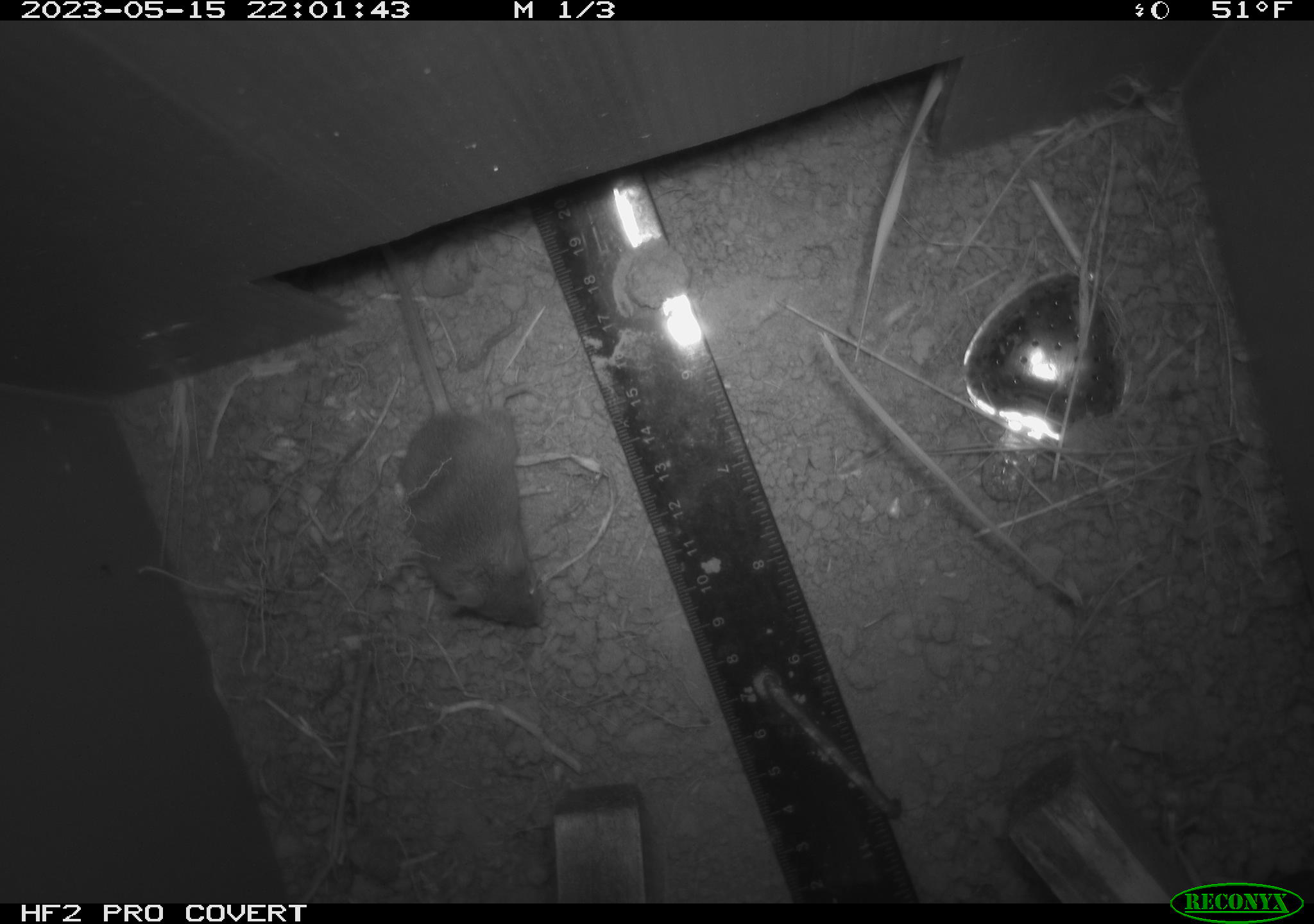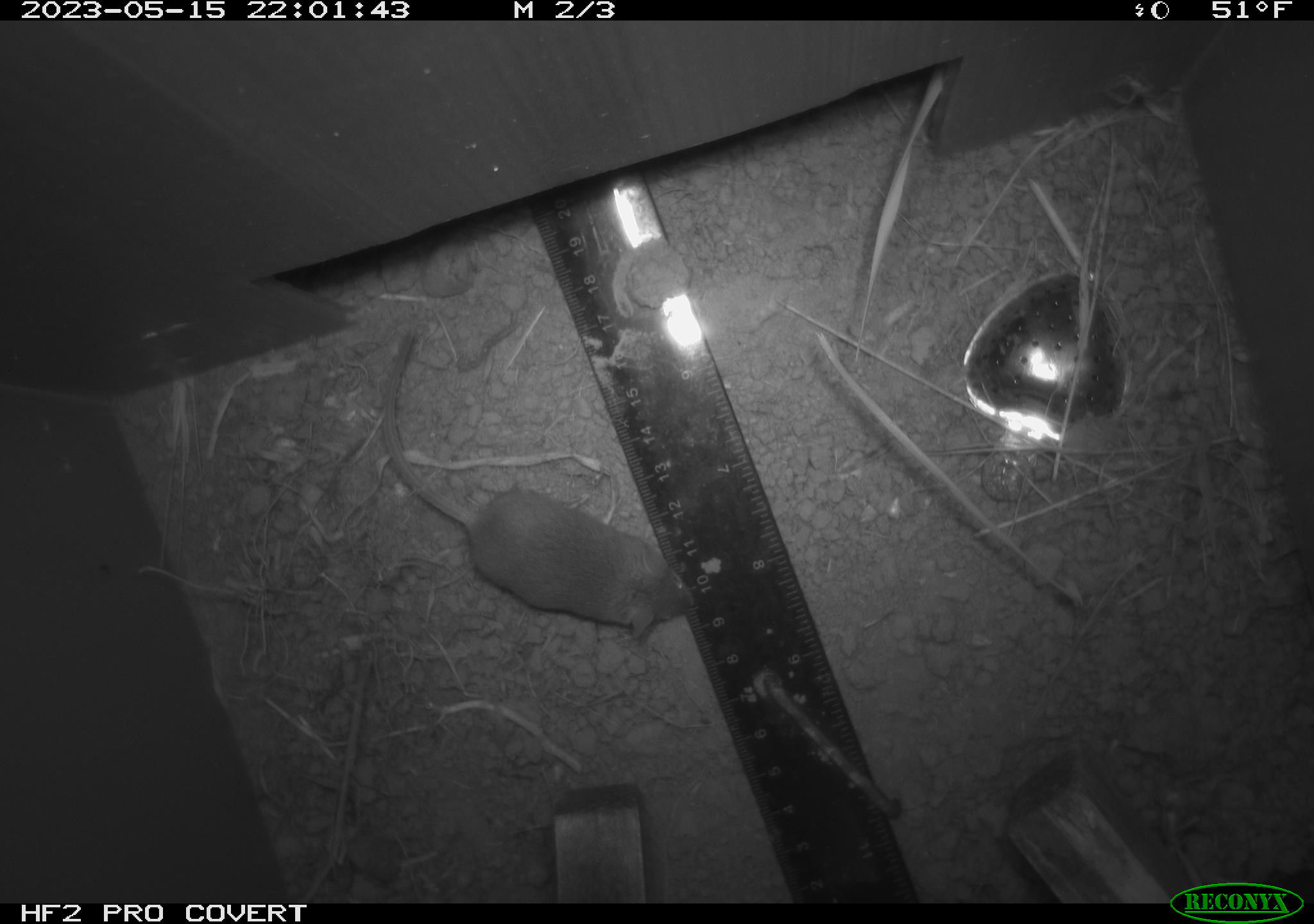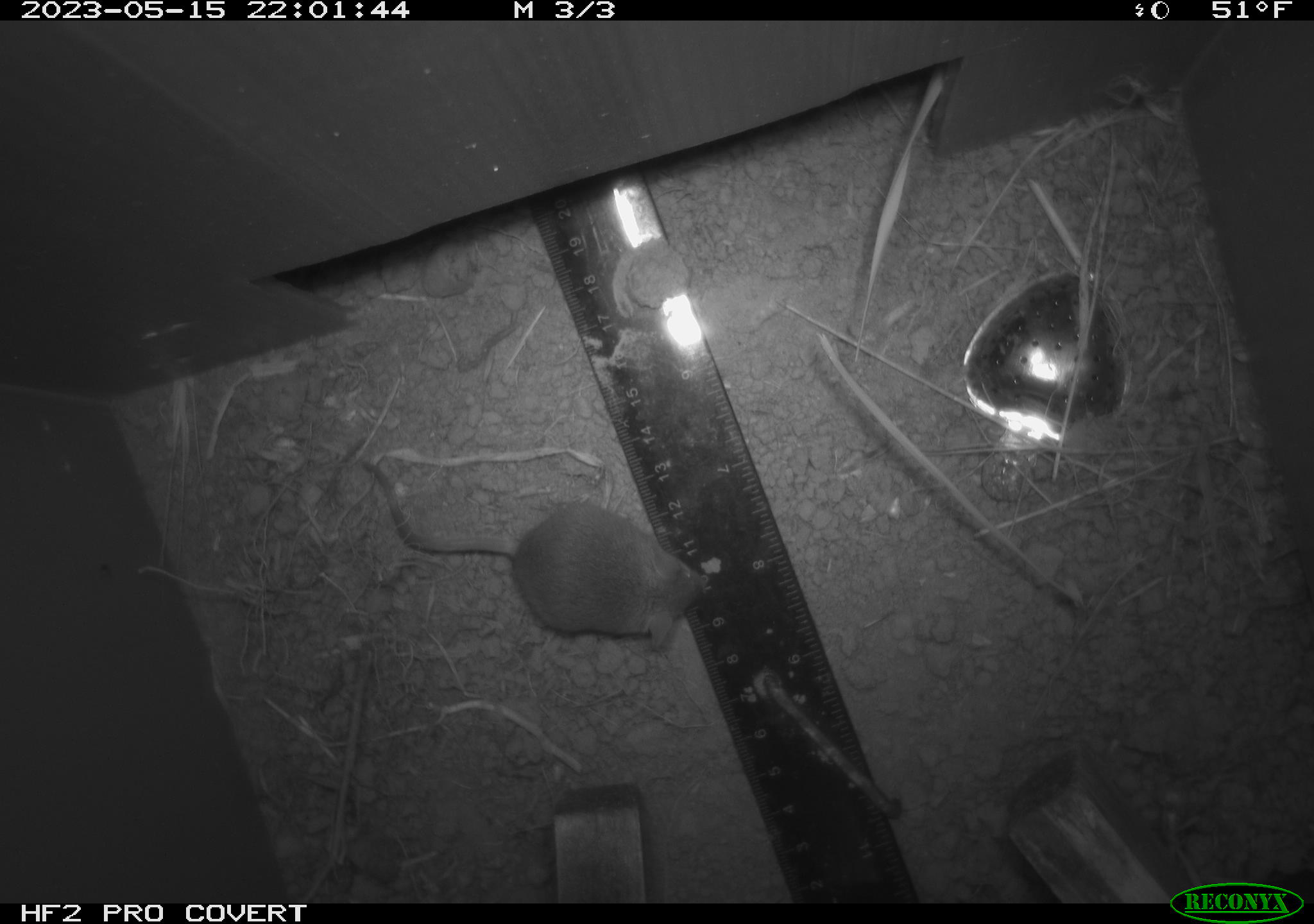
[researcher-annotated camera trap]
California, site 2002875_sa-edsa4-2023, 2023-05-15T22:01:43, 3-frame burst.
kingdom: Animalia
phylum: Chordata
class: Mammalia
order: Rodentia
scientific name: Rodentia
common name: mouse species